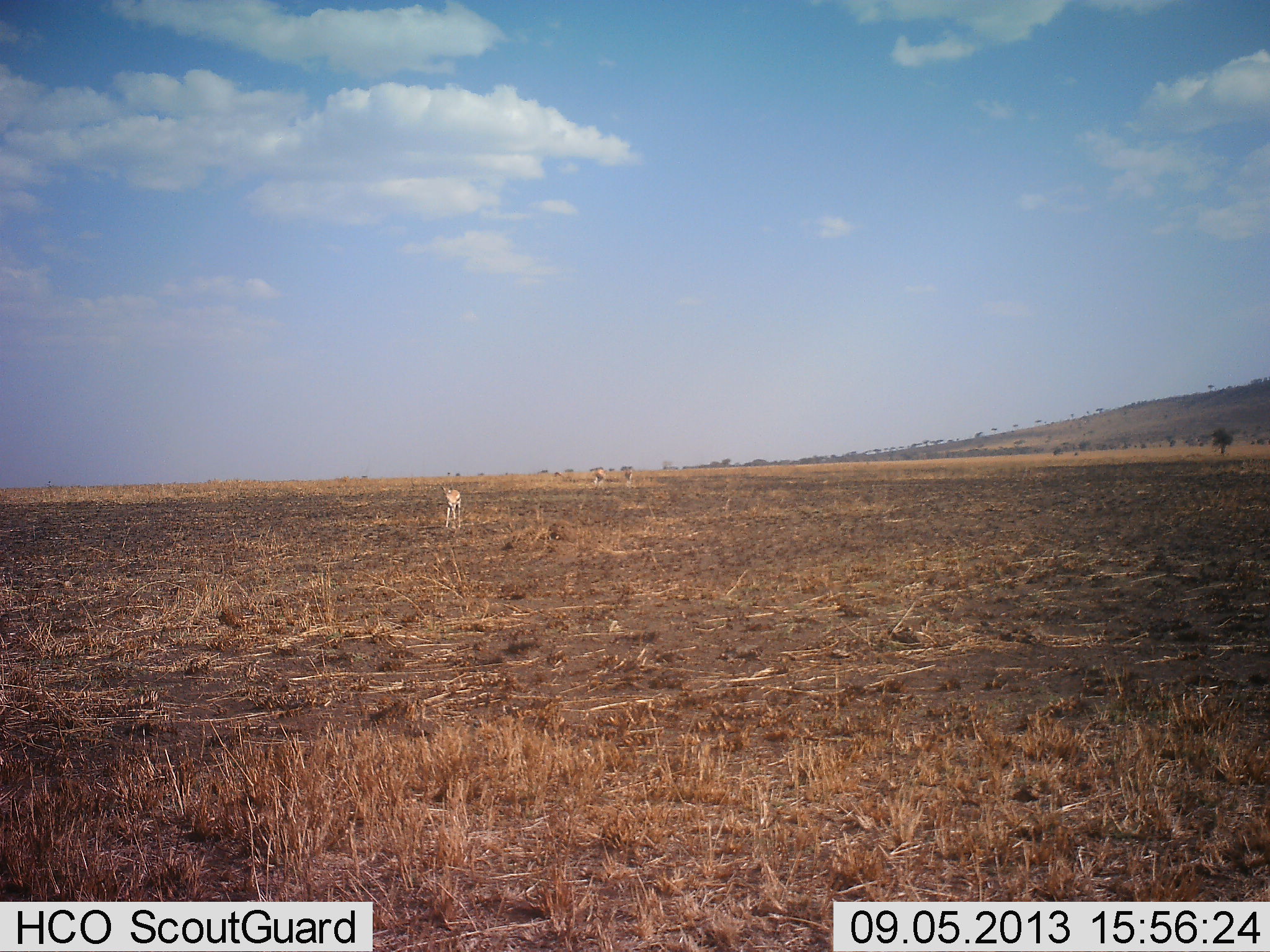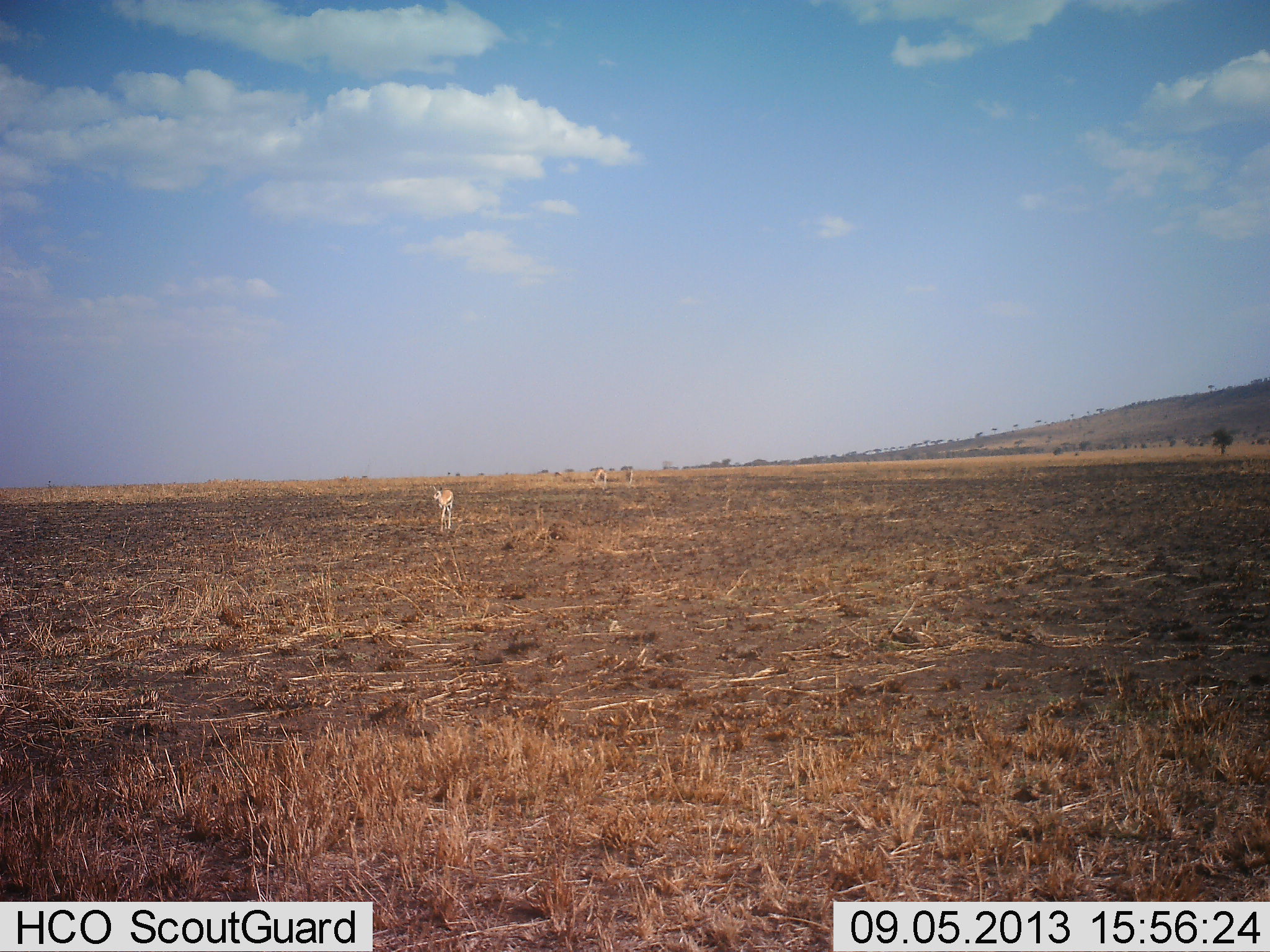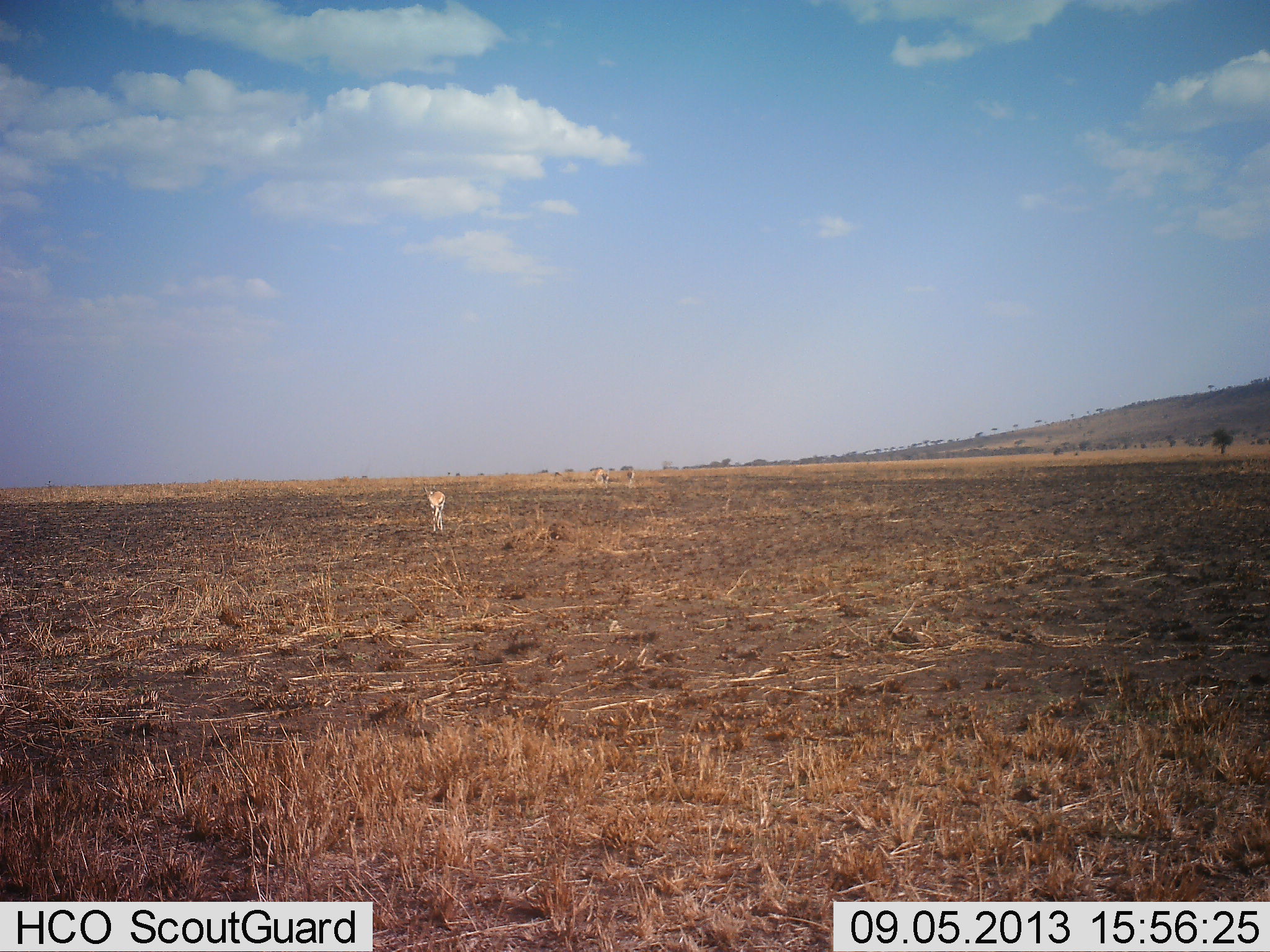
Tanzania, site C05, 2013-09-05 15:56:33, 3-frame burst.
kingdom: Animalia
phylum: Chordata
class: Mammalia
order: Artiodactyla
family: Bovidae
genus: Eudorcas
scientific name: Eudorcas thomsonii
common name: thomson's gazelle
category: gazellethomsons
Gazellethomsons (thomson's gazelle) (Eudorcas thomsonii), count 3. Behavior (volunteer vote fractions): standing 31%, resting 0%, moving 77%, interacting 0%. Young present (vote fraction): 8%. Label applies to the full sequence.